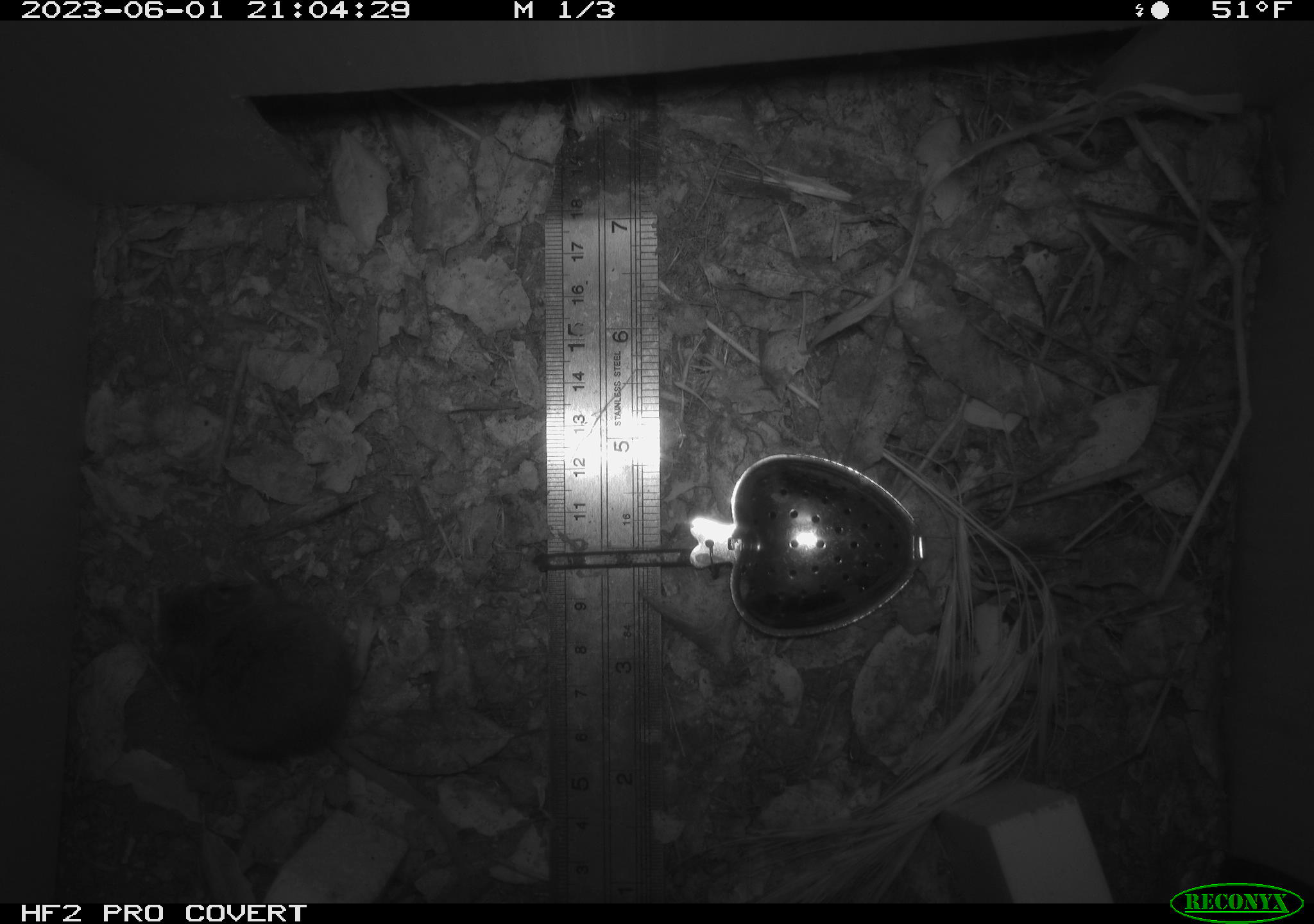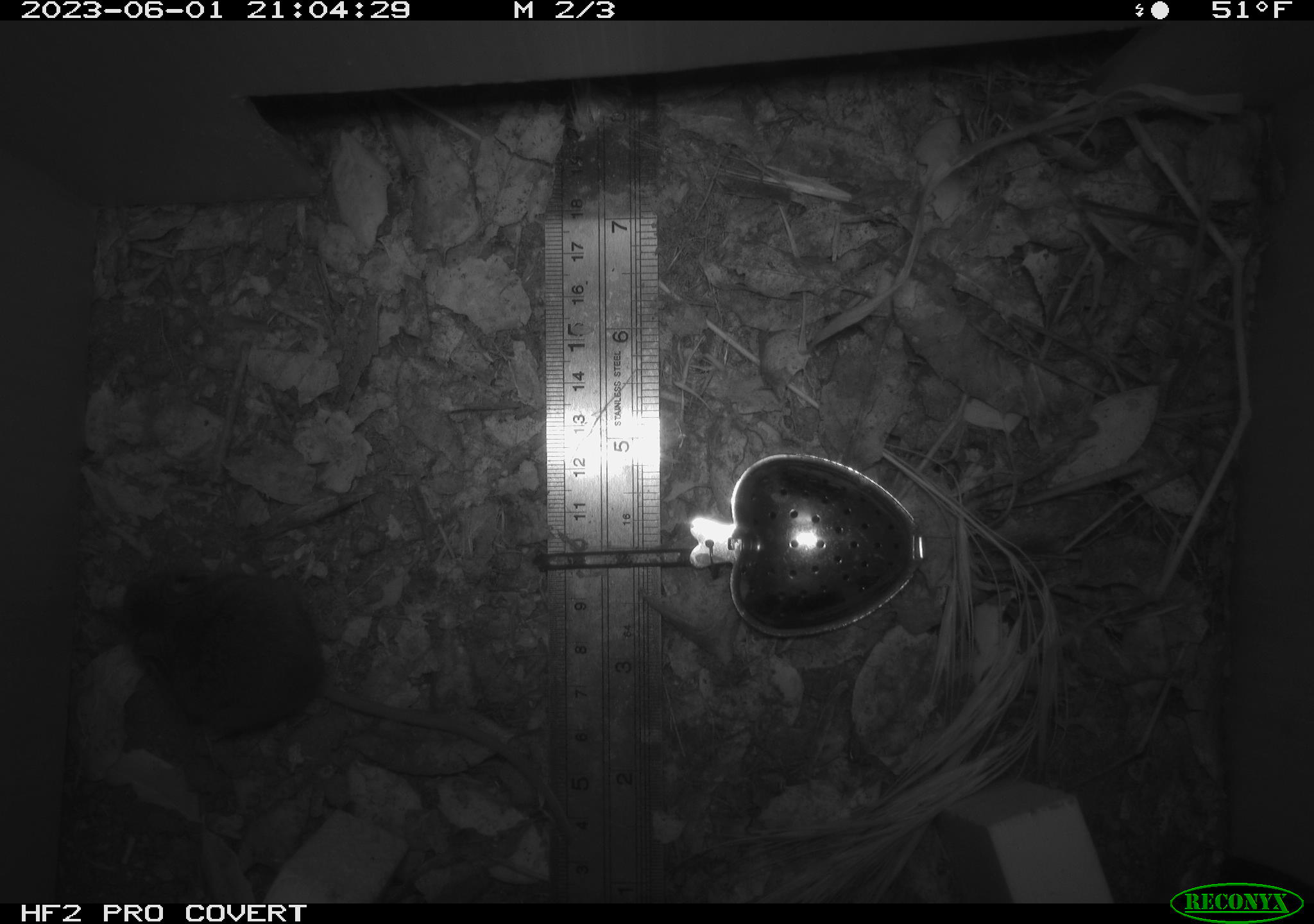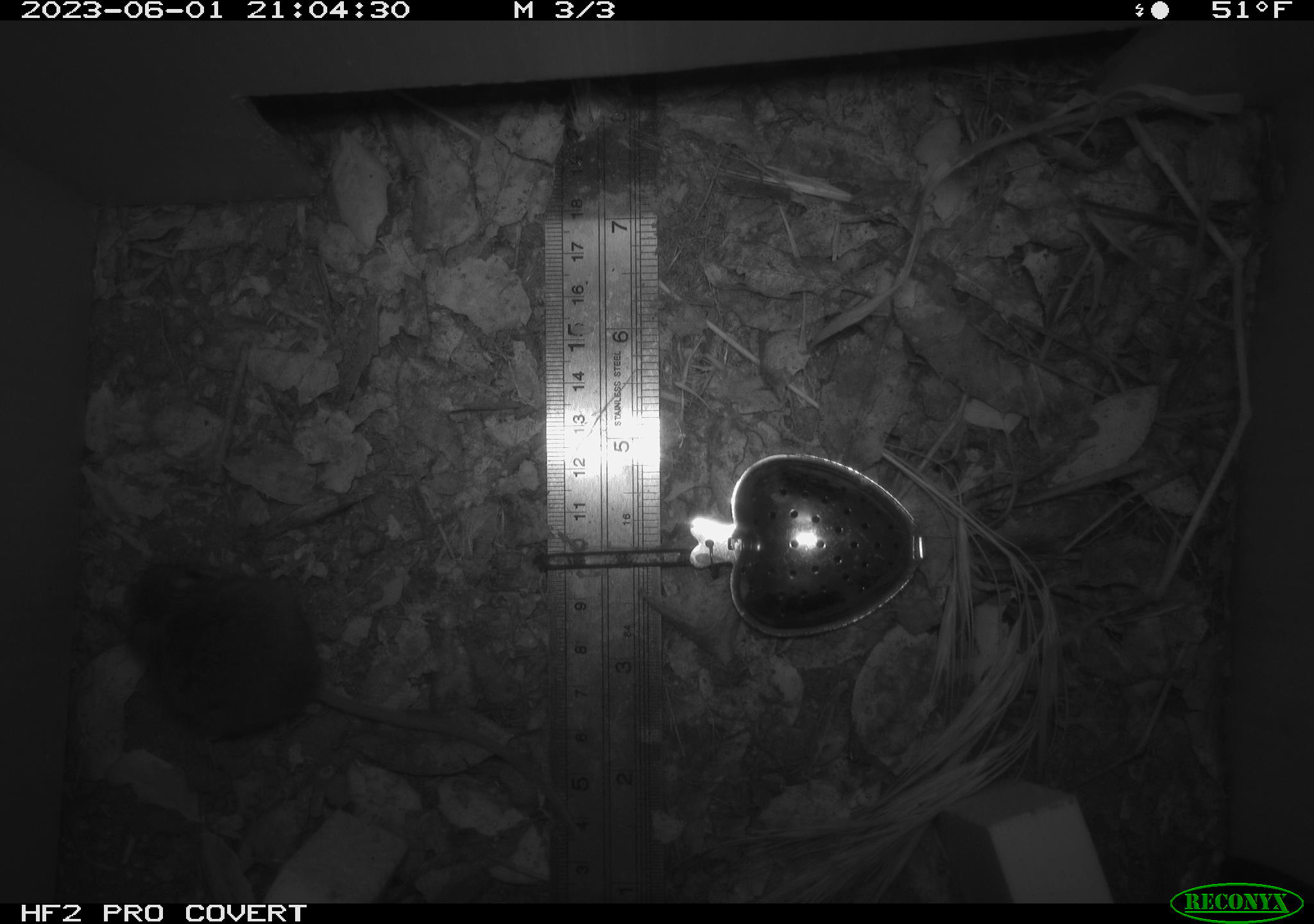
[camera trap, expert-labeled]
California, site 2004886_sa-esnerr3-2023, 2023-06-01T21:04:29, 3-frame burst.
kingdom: Animalia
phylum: Chordata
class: Mammalia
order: Rodentia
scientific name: Rodentia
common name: mouse species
Mouse species (Rodentia).